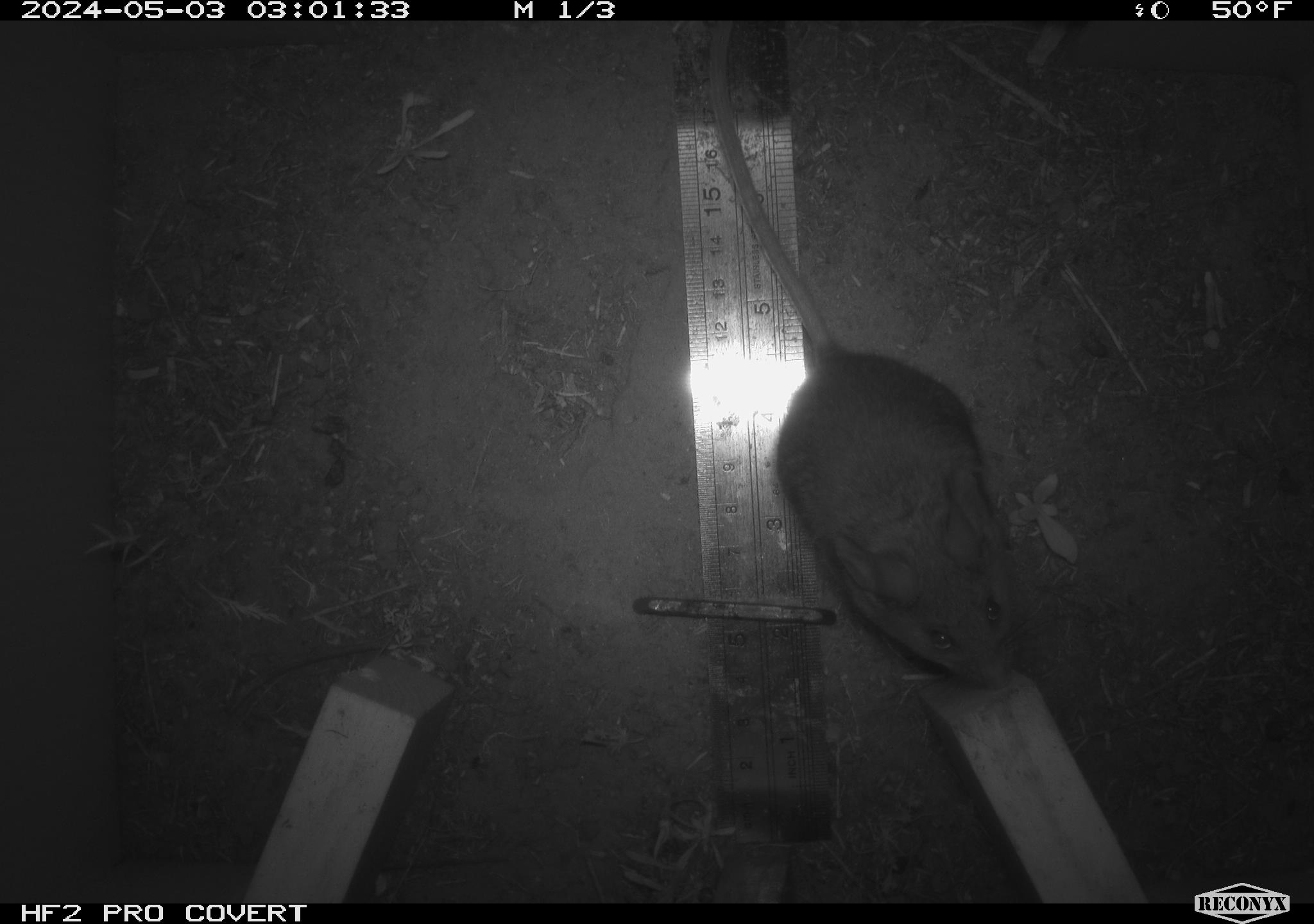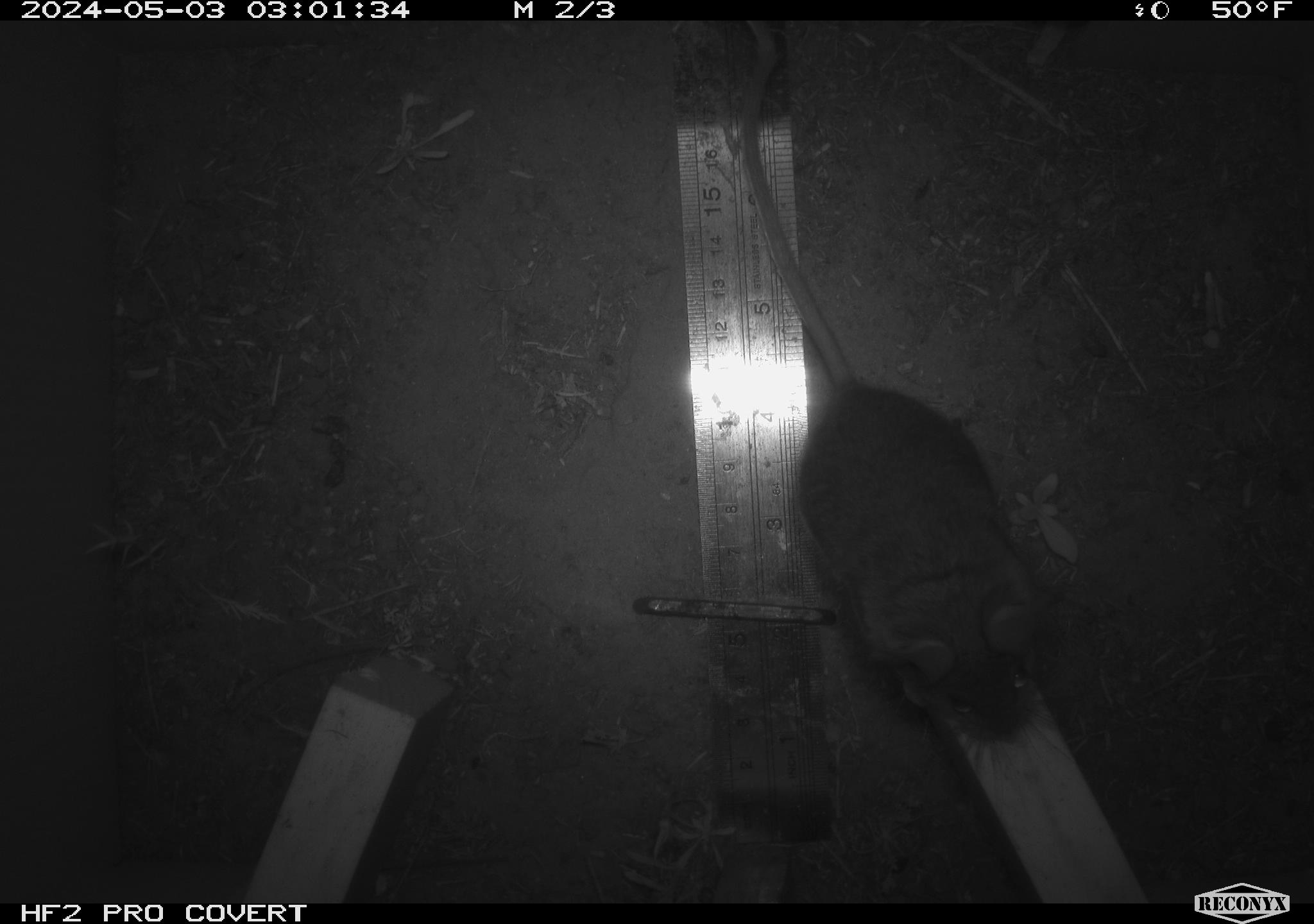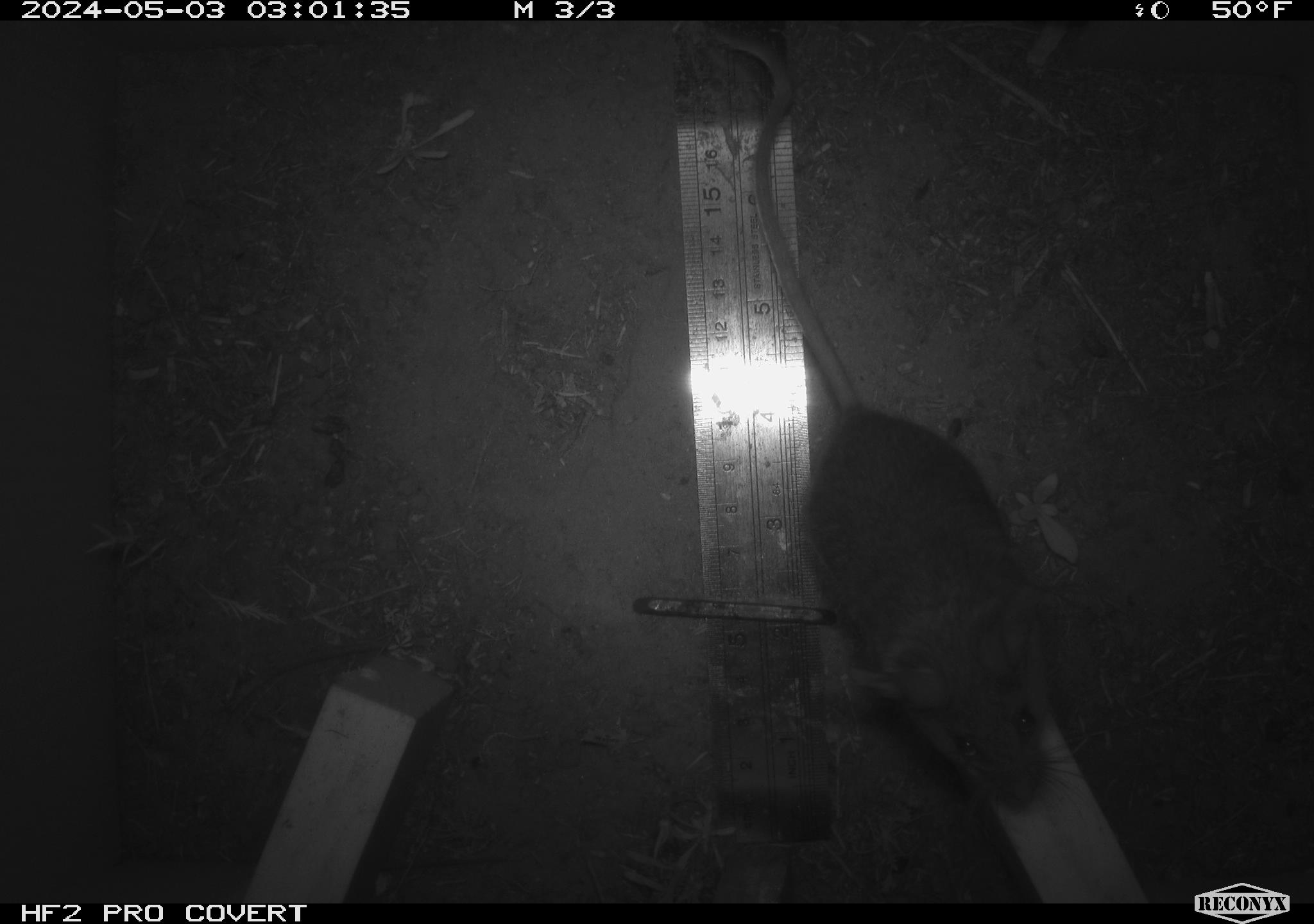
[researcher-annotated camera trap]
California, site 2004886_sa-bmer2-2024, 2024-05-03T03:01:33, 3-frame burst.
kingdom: Animalia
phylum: Chordata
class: Mammalia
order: Rodentia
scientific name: Rodentia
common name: mouse species